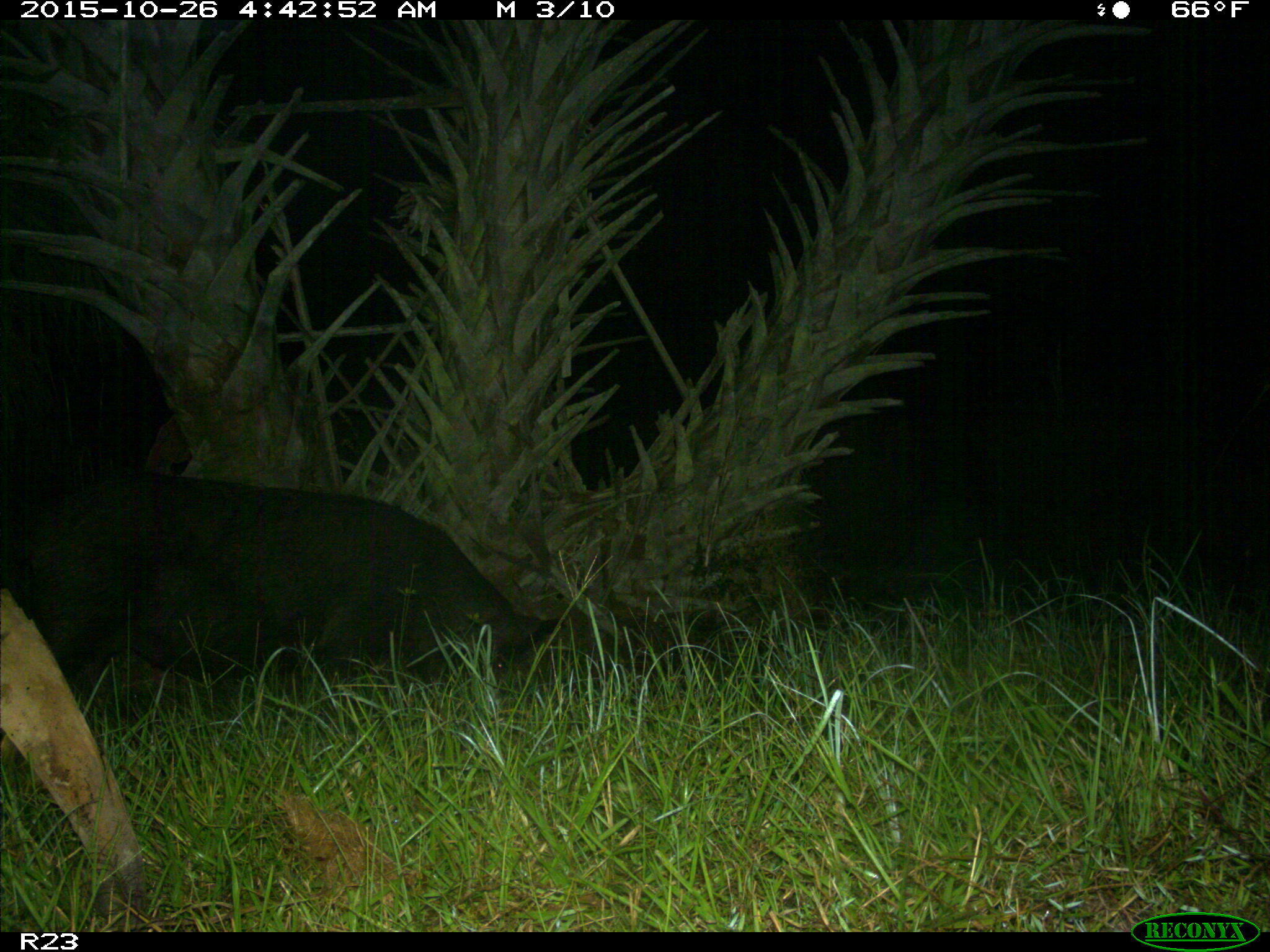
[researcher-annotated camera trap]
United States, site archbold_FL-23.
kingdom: Animalia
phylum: Chordata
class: Mammalia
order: Artiodactyla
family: Suidae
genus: Sus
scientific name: Sus scrofa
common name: wild boar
Sus scrofa (wild boar).